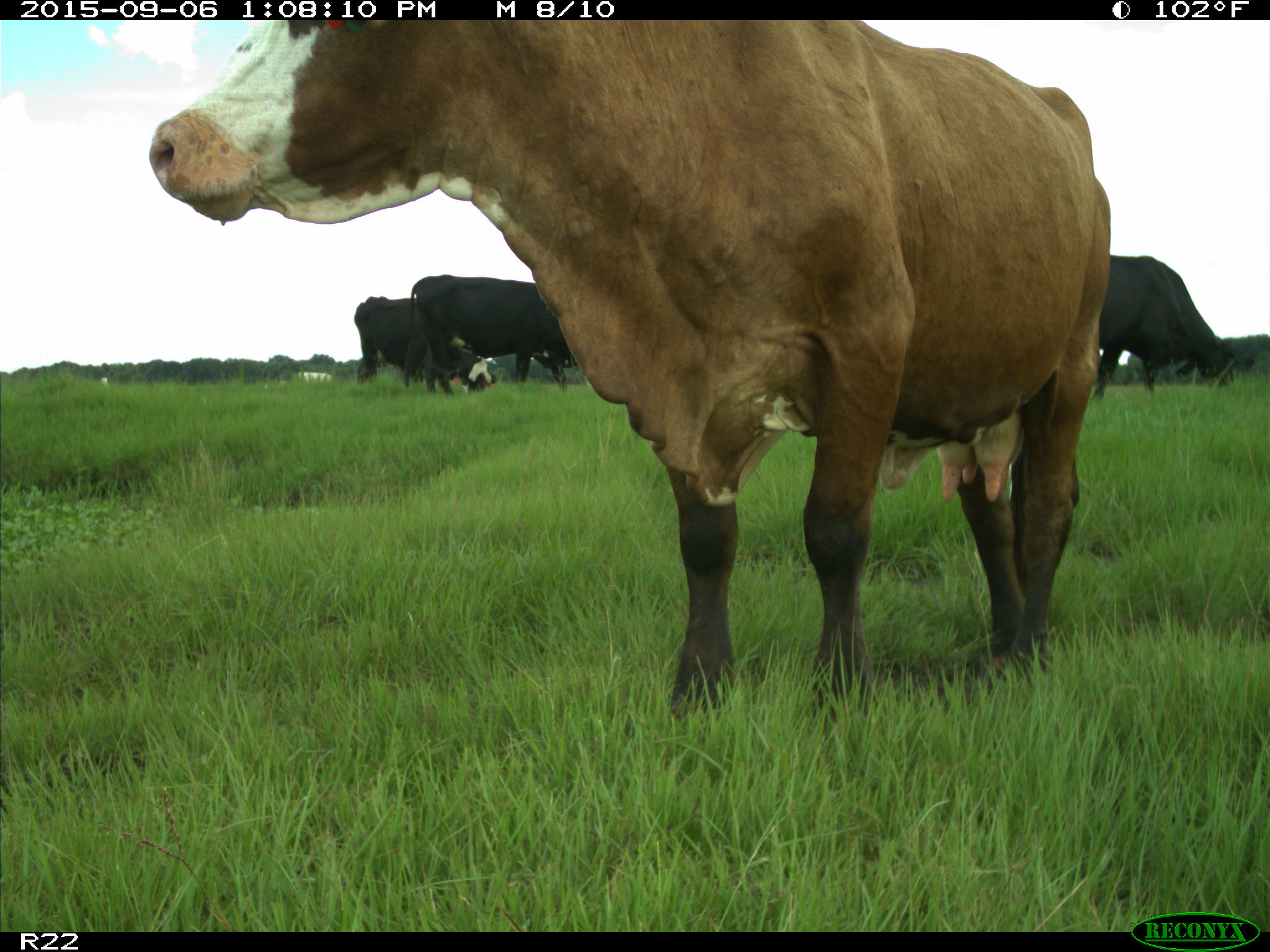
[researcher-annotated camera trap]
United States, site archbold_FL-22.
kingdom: Animalia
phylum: Chordata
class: Mammalia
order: Artiodactyla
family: Bovidae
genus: Bos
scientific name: Bos taurus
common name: domestic cow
Bos taurus (domestic cow).